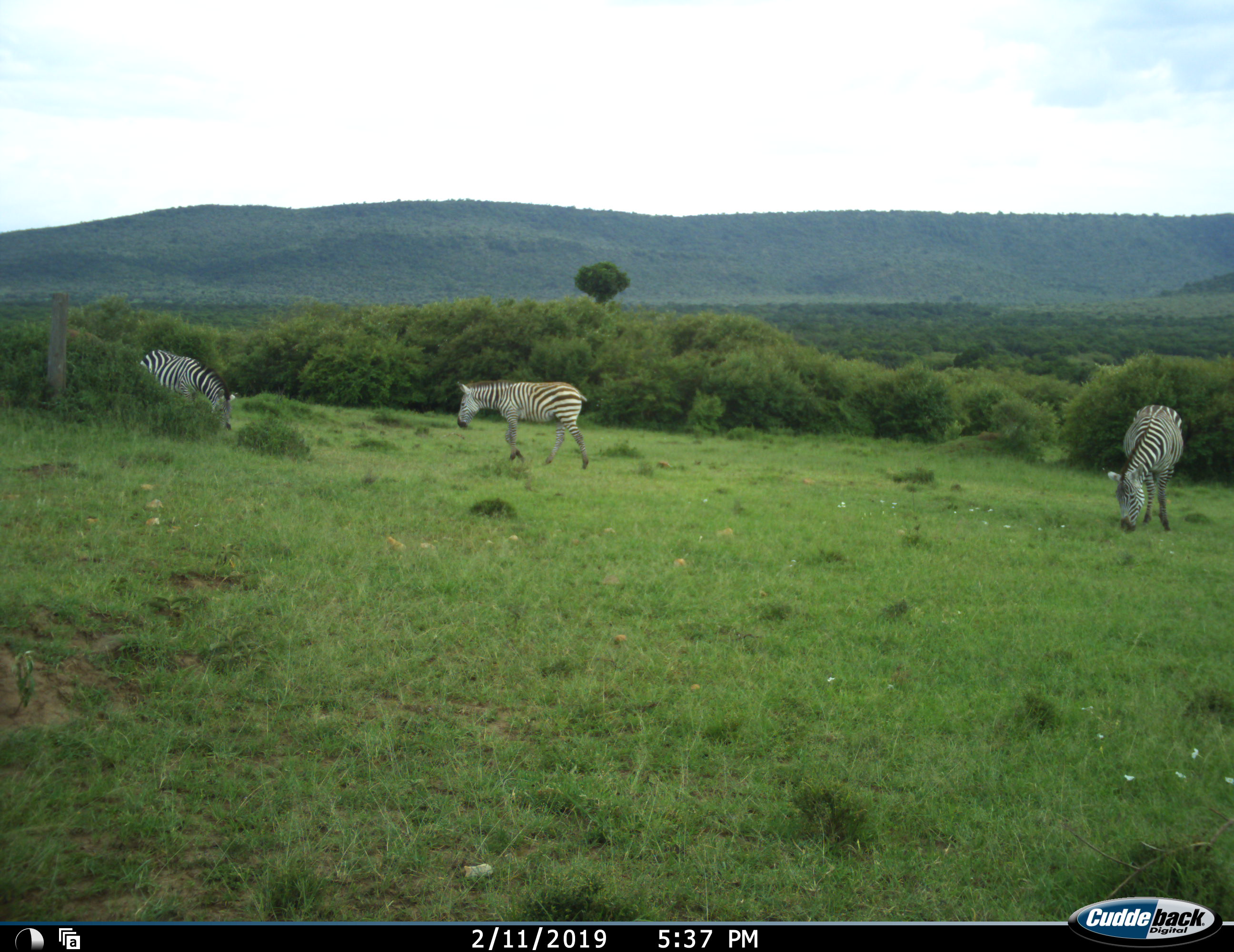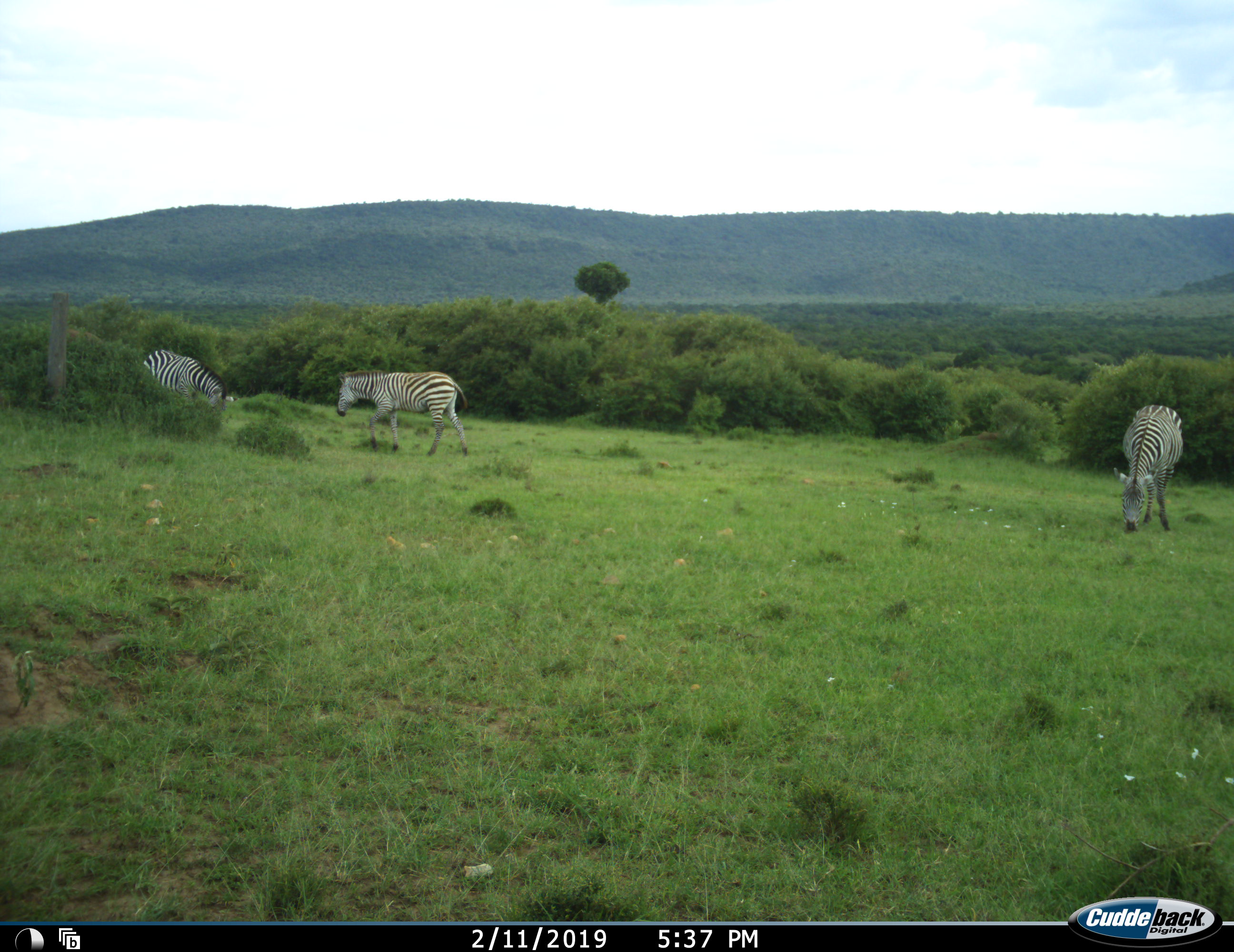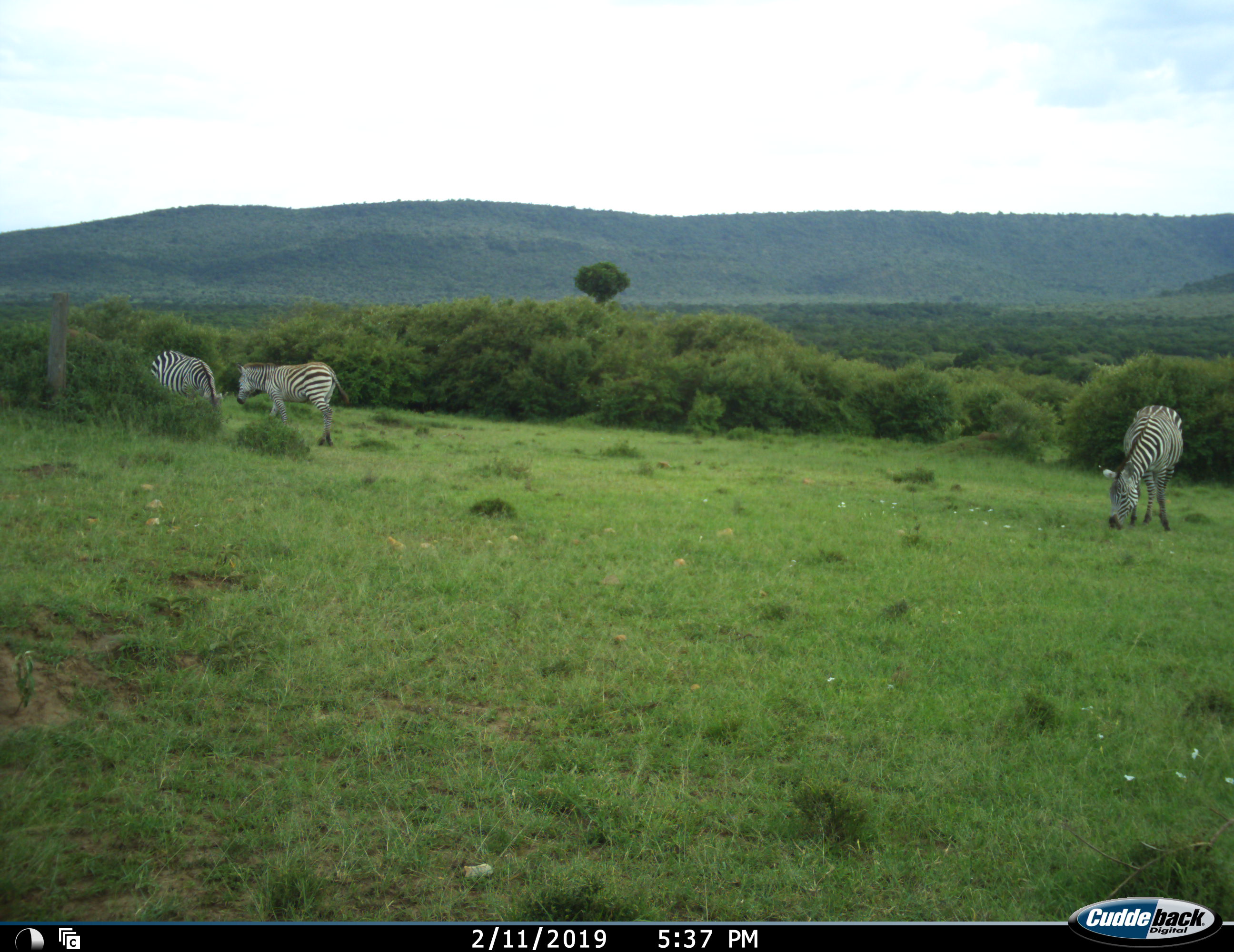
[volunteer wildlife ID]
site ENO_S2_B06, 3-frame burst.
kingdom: Animalia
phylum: Chordata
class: Mammalia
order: Perissodactyla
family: Equidae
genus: Equus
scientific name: Equus quagga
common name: plains zebra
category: zebraplains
Zebraplains (plains zebra) (Equus quagga), count 3. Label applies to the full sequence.